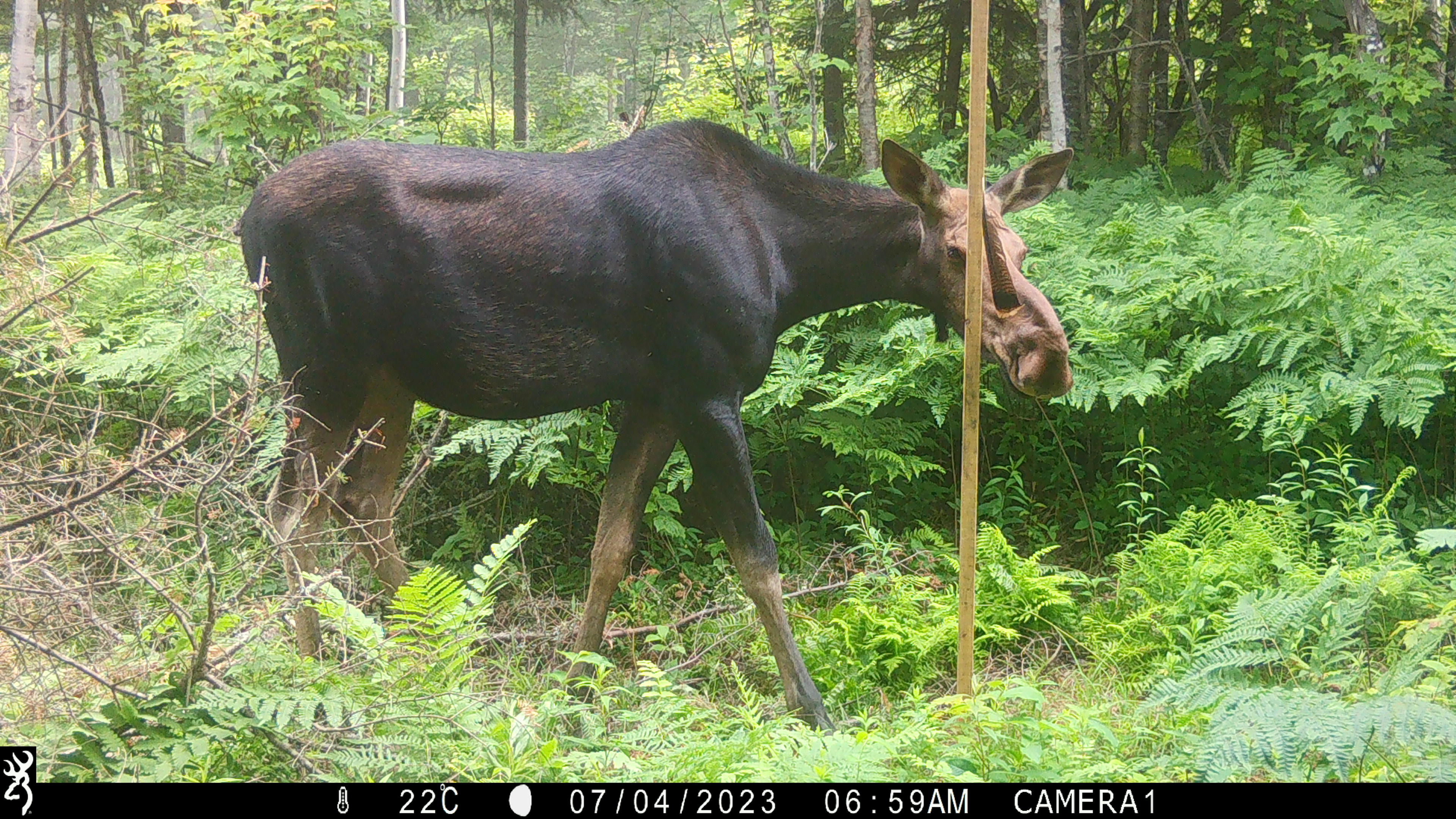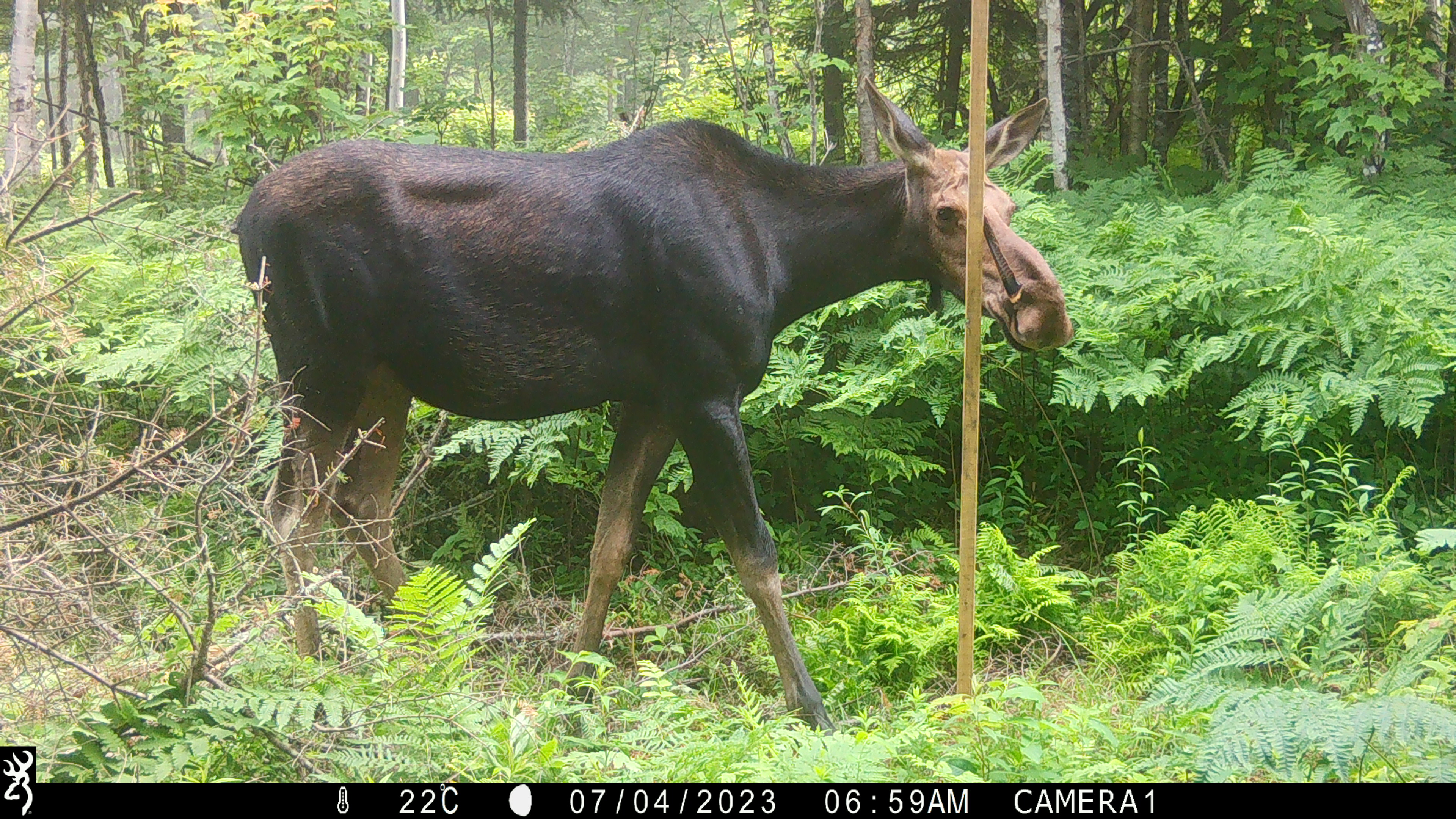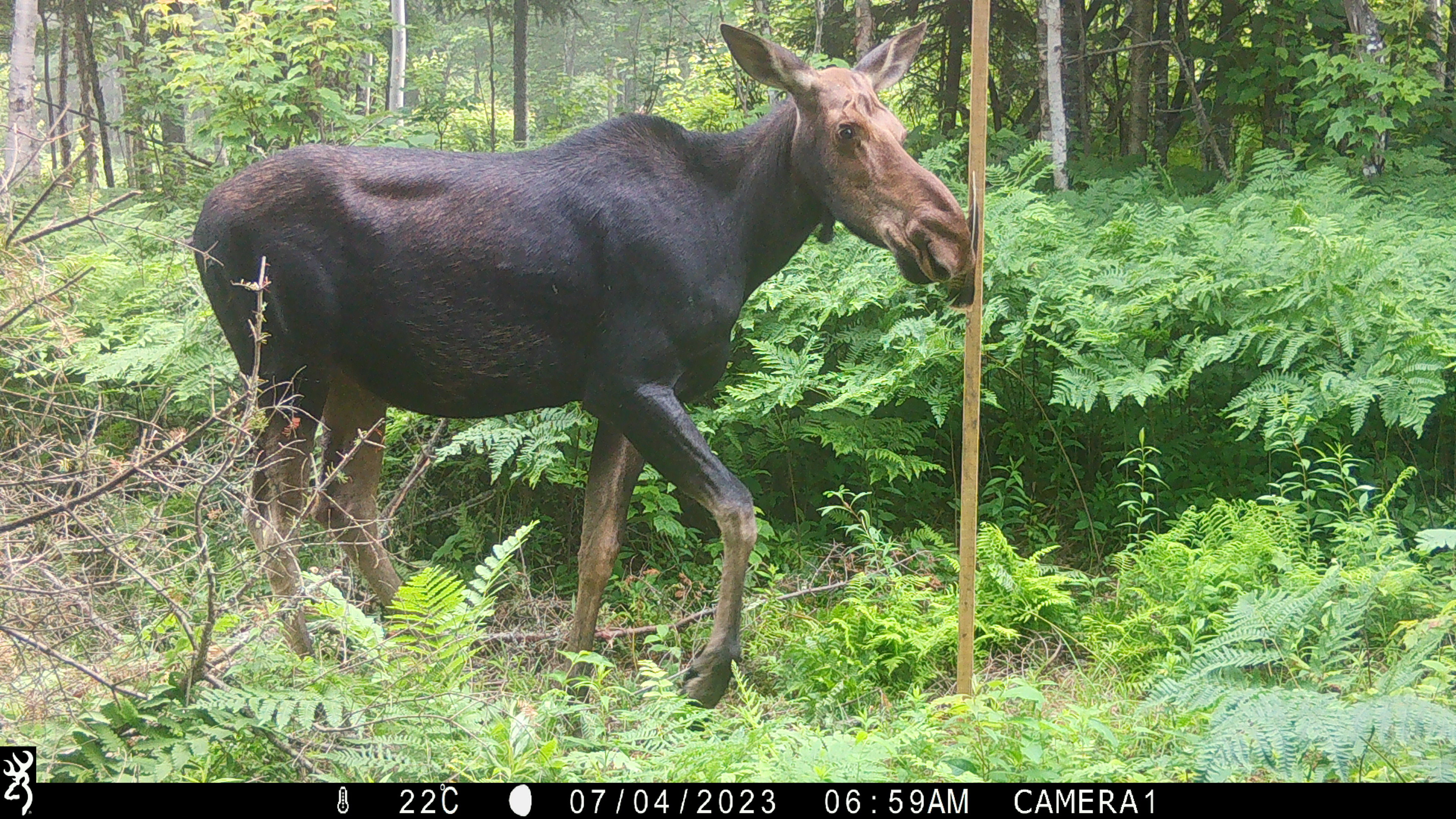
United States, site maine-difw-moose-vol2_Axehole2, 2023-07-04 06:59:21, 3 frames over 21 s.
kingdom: Animalia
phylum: Chordata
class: Mammalia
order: Artiodactyla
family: Cervidae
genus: Alces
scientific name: Alces alces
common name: moose